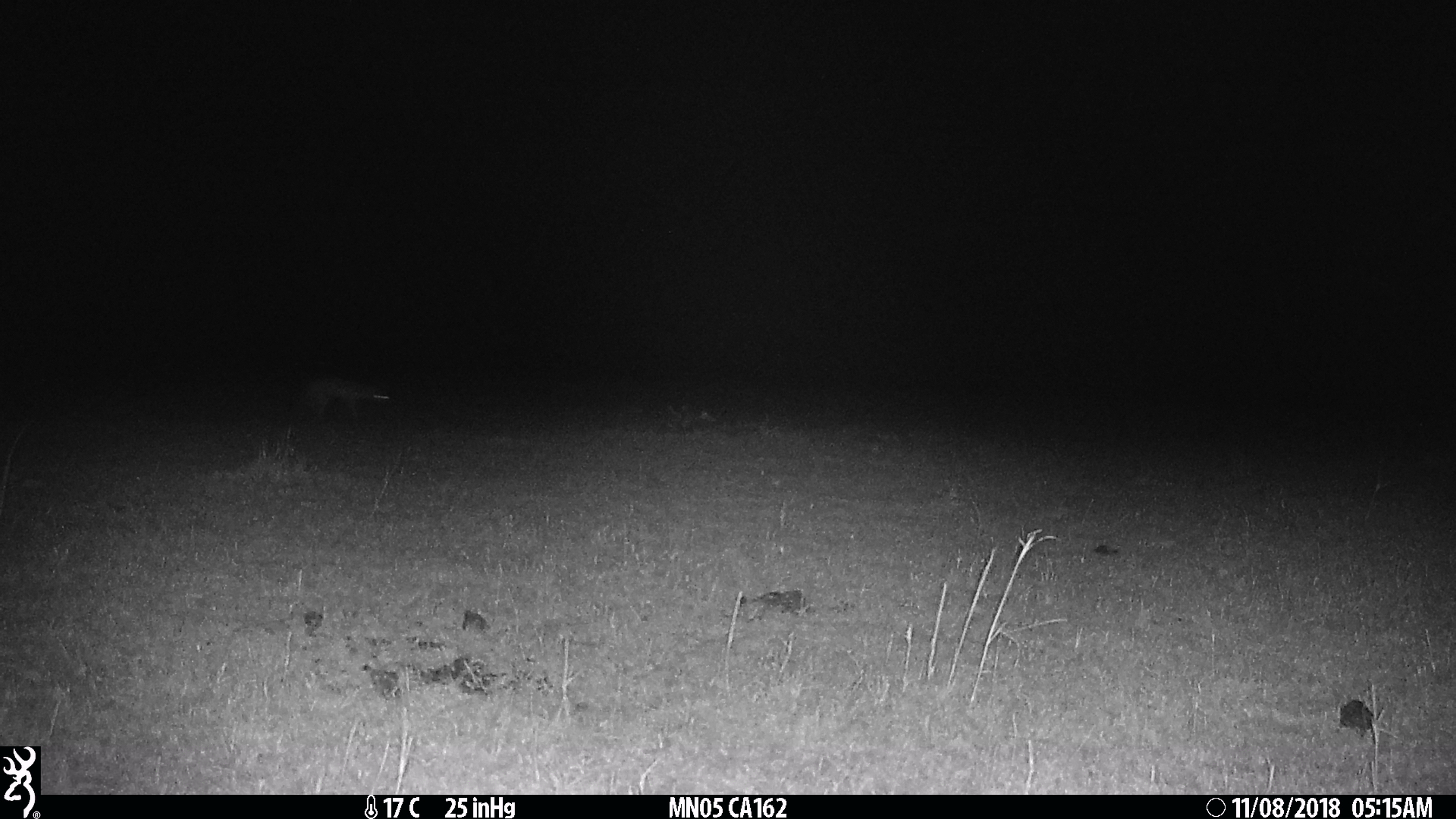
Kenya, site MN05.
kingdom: Animalia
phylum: Chordata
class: Mammalia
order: Carnivora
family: Canidae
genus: Lupulella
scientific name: Lupulella mesomelas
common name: black-backed jackal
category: jackal